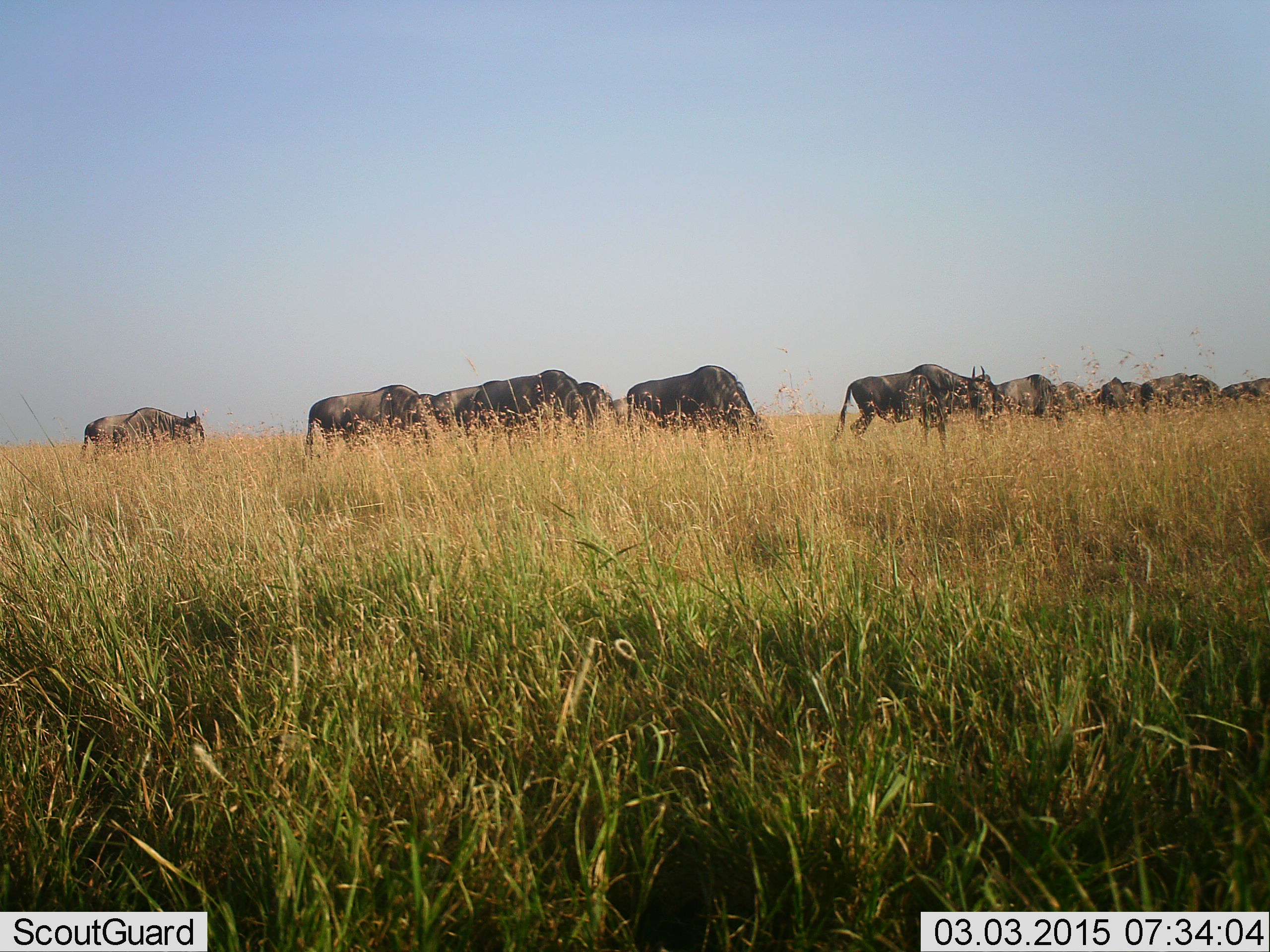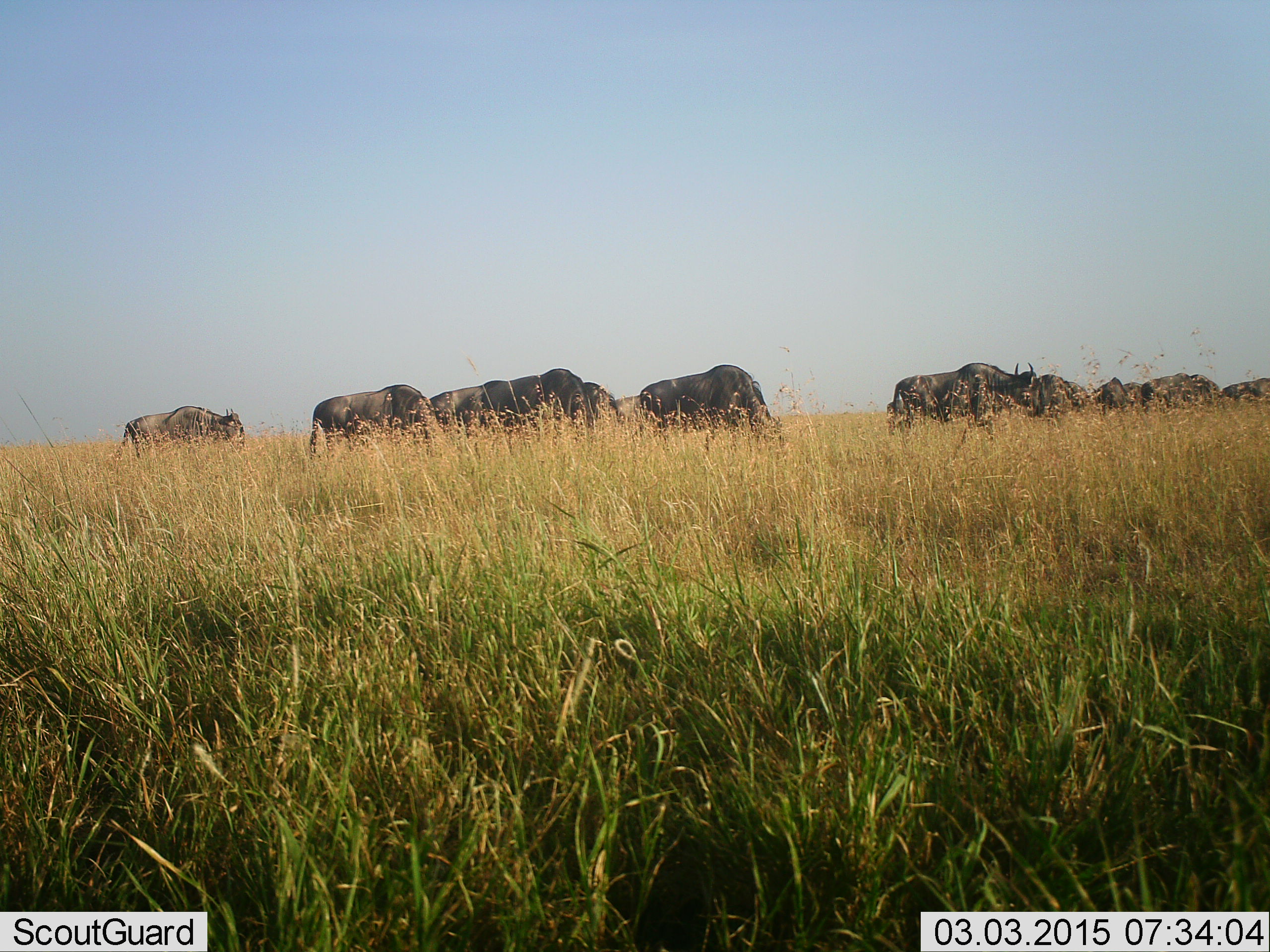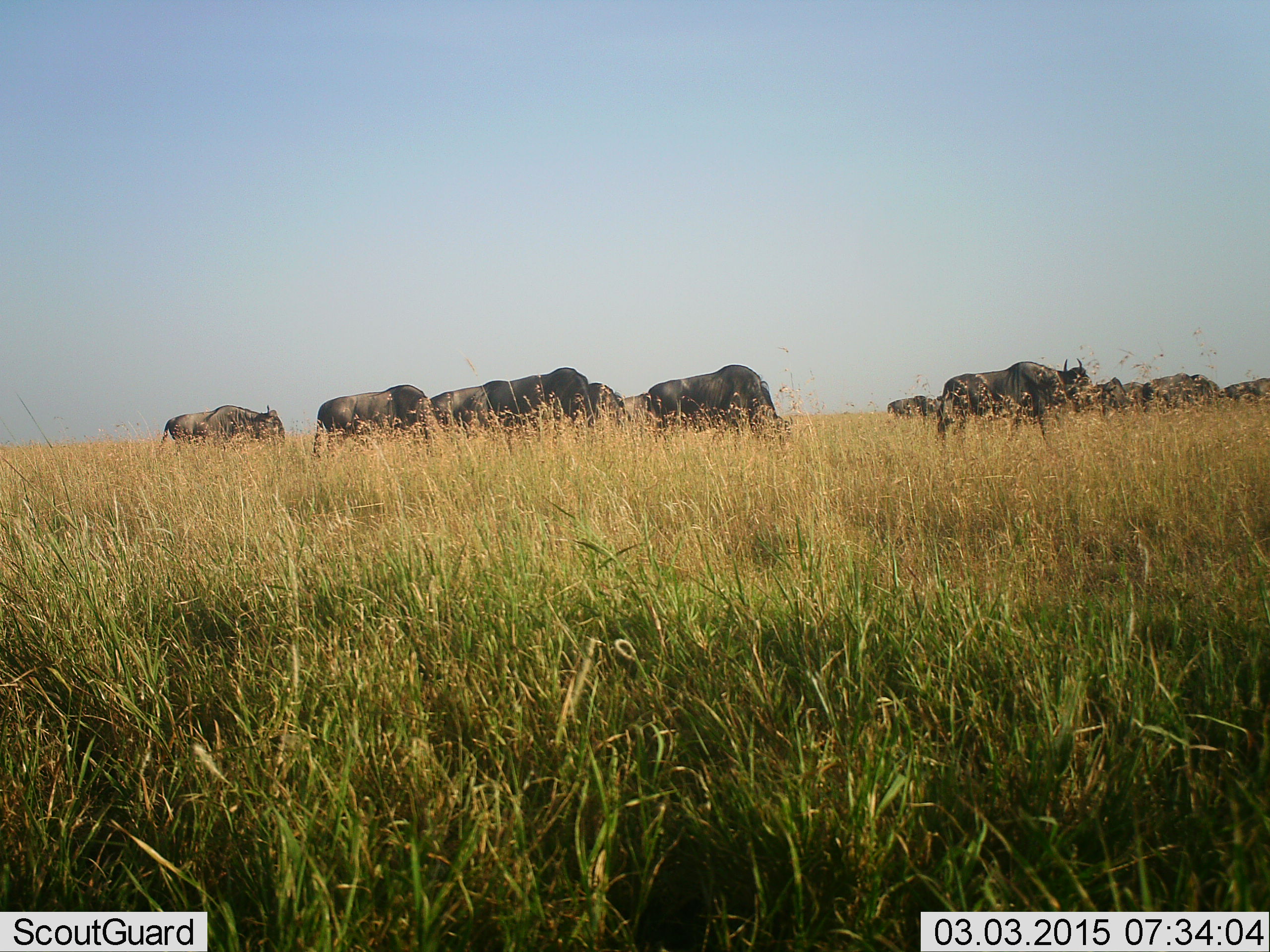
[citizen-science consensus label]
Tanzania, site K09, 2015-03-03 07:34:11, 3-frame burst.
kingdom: Animalia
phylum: Chordata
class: Mammalia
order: Artiodactyla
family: Bovidae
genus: Connochaetes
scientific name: Connochaetes taurinus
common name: blue wildebeest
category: wildebeest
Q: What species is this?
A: Wildebeest (blue wildebeest) (Connochaetes taurinus).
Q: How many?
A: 11-50.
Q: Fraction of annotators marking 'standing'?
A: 20%.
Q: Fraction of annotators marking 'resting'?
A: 0%.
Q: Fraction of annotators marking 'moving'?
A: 80%.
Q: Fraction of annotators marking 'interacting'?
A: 0%.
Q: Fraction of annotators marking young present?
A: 0%.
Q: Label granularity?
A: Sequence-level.